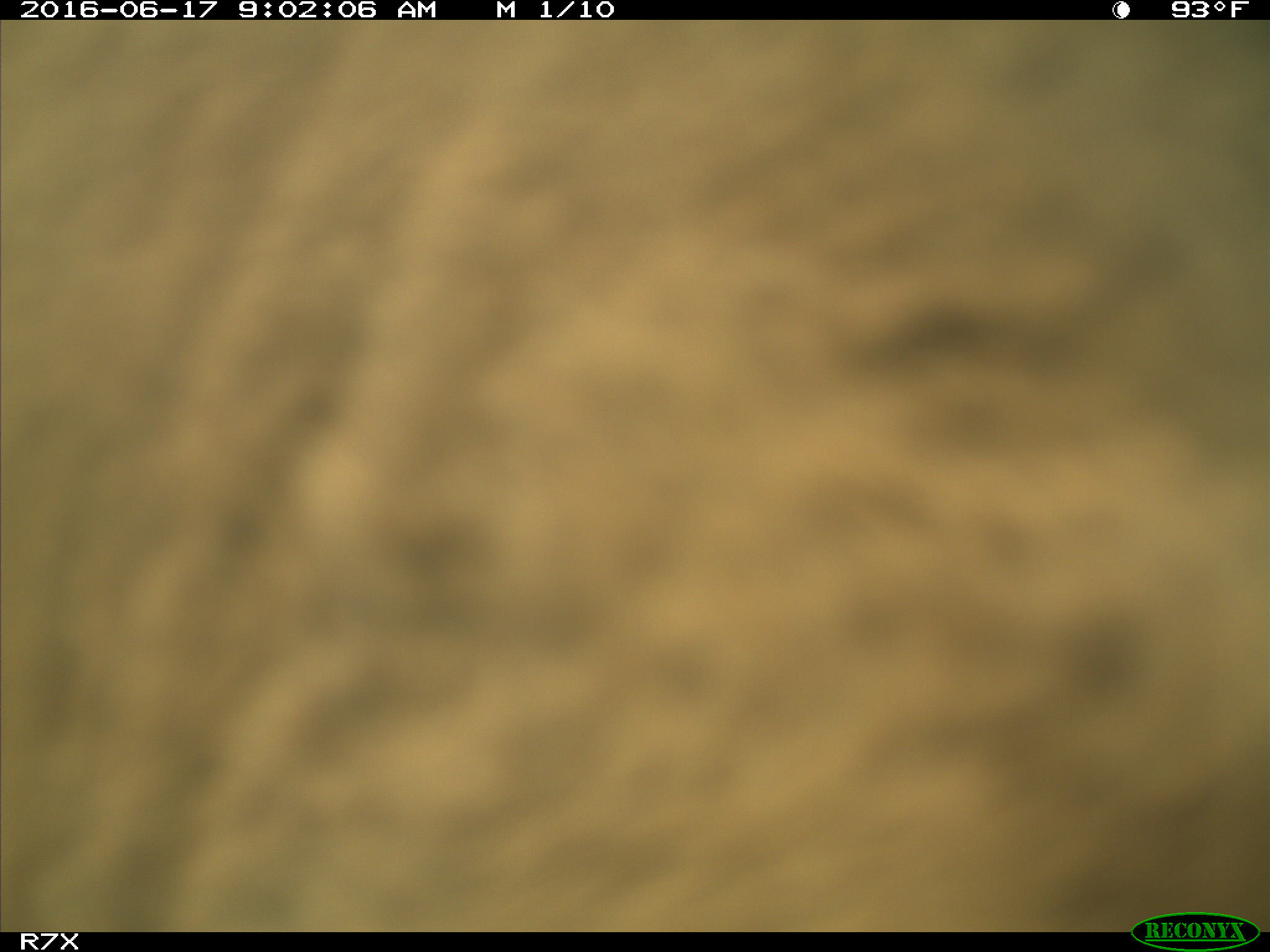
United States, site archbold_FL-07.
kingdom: Animalia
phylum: Chordata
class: Mammalia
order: Artiodactyla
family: Bovidae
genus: Bos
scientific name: Bos taurus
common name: domestic cow